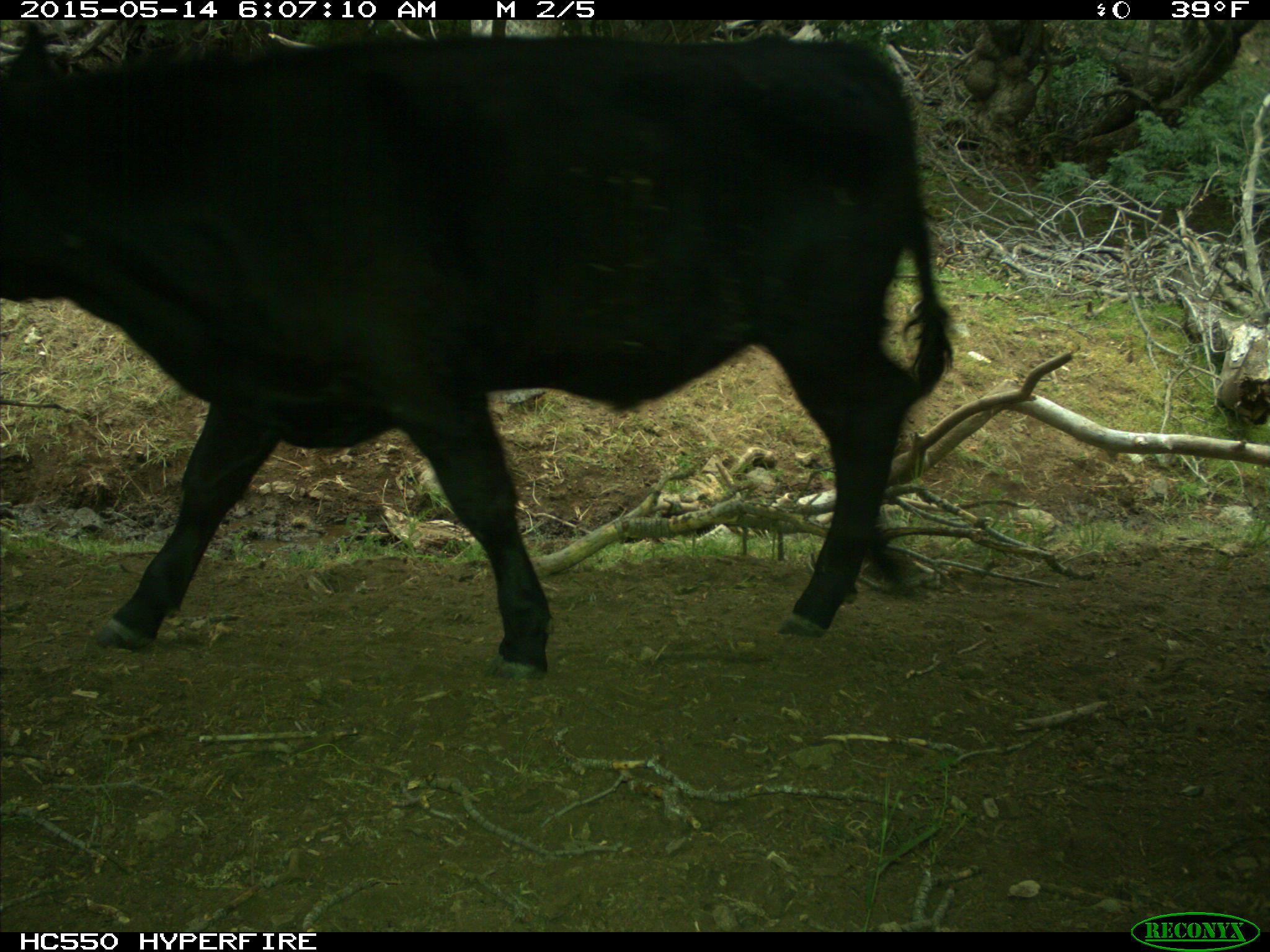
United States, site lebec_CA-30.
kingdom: Animalia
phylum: Chordata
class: Mammalia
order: Artiodactyla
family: Bovidae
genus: Bos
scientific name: Bos taurus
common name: domestic cow